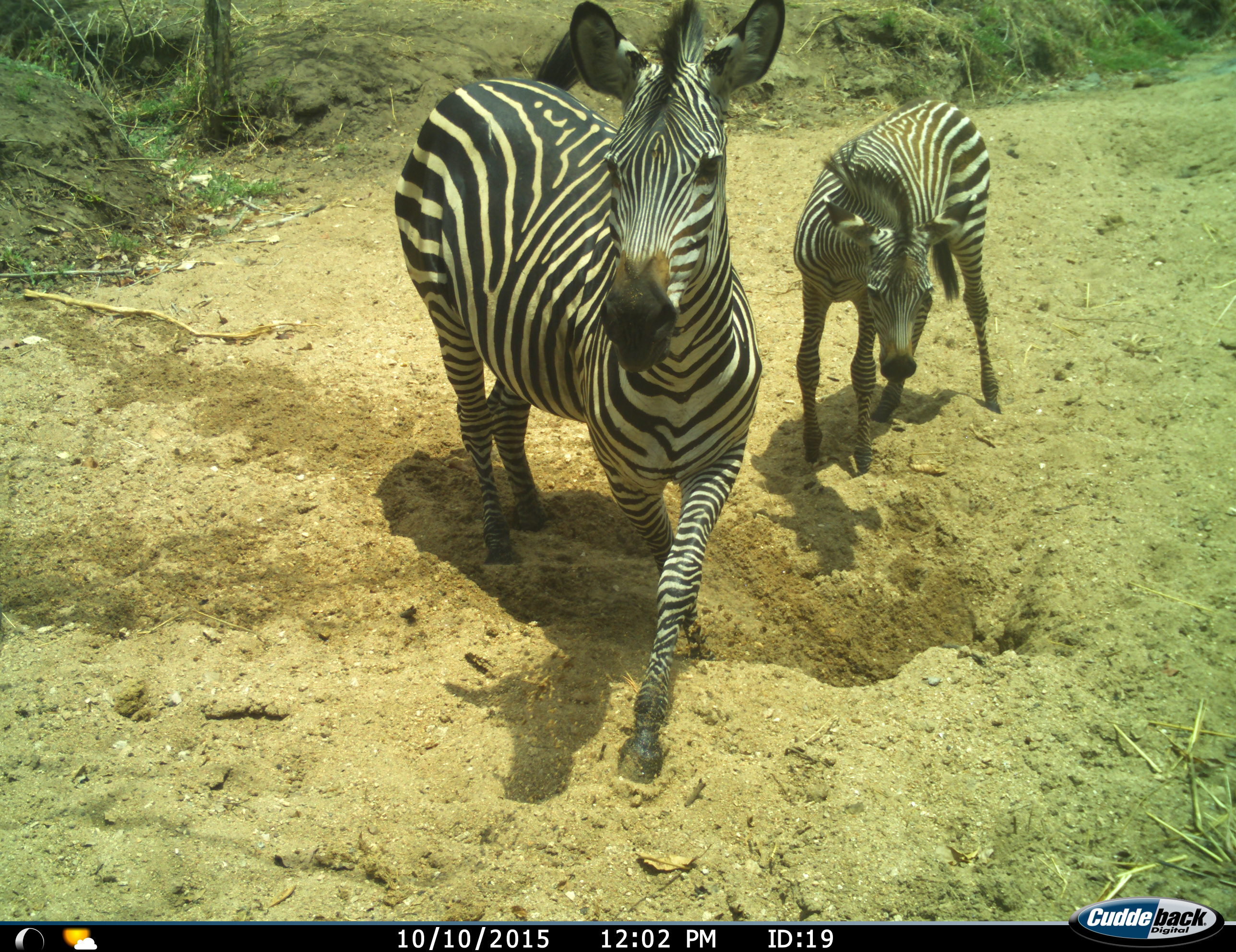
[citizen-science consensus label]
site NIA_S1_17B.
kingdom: Animalia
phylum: Chordata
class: Mammalia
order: Perissodactyla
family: Equidae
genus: Equus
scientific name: Equus quagga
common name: plains zebra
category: zebraplains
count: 2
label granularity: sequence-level